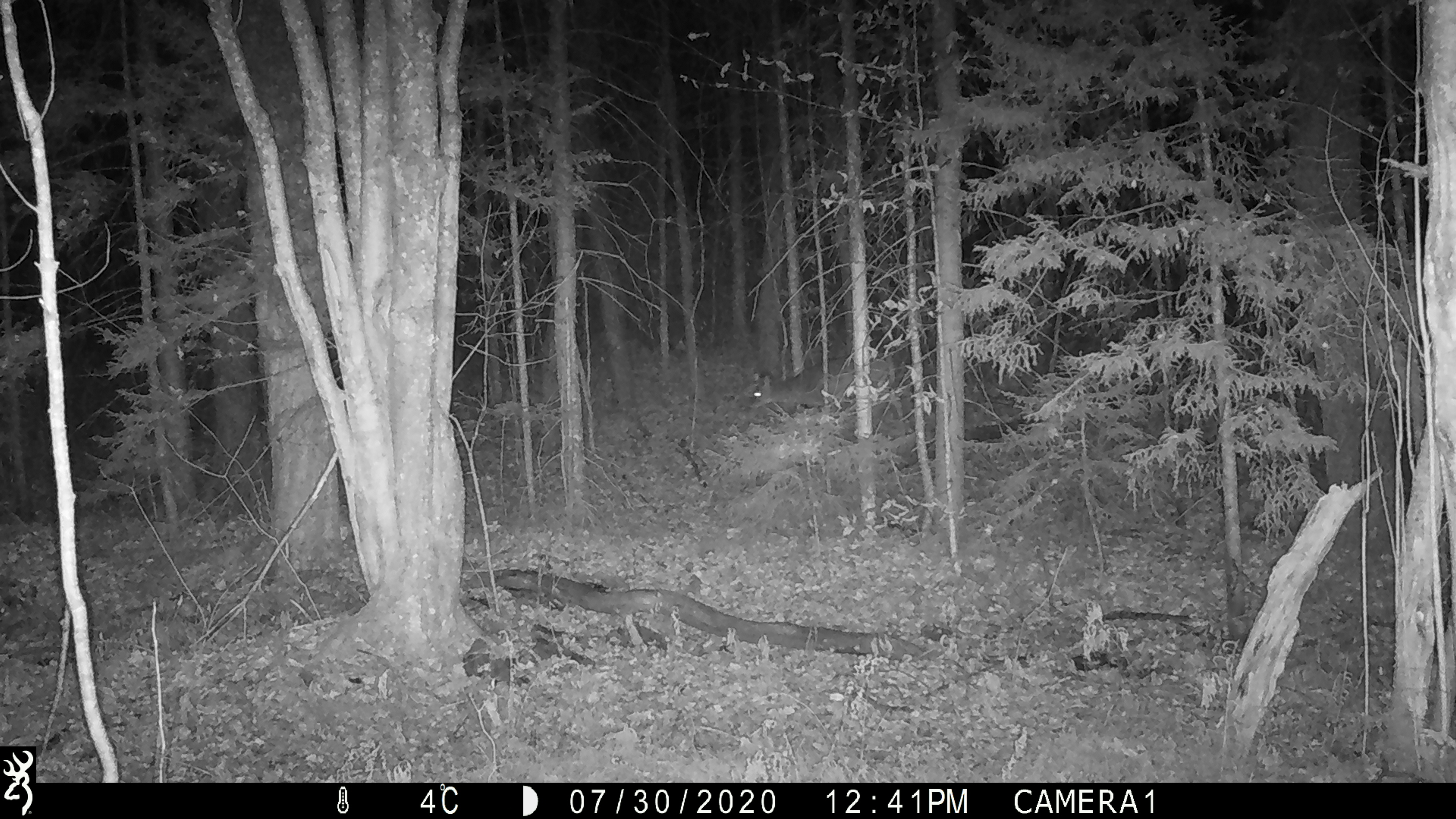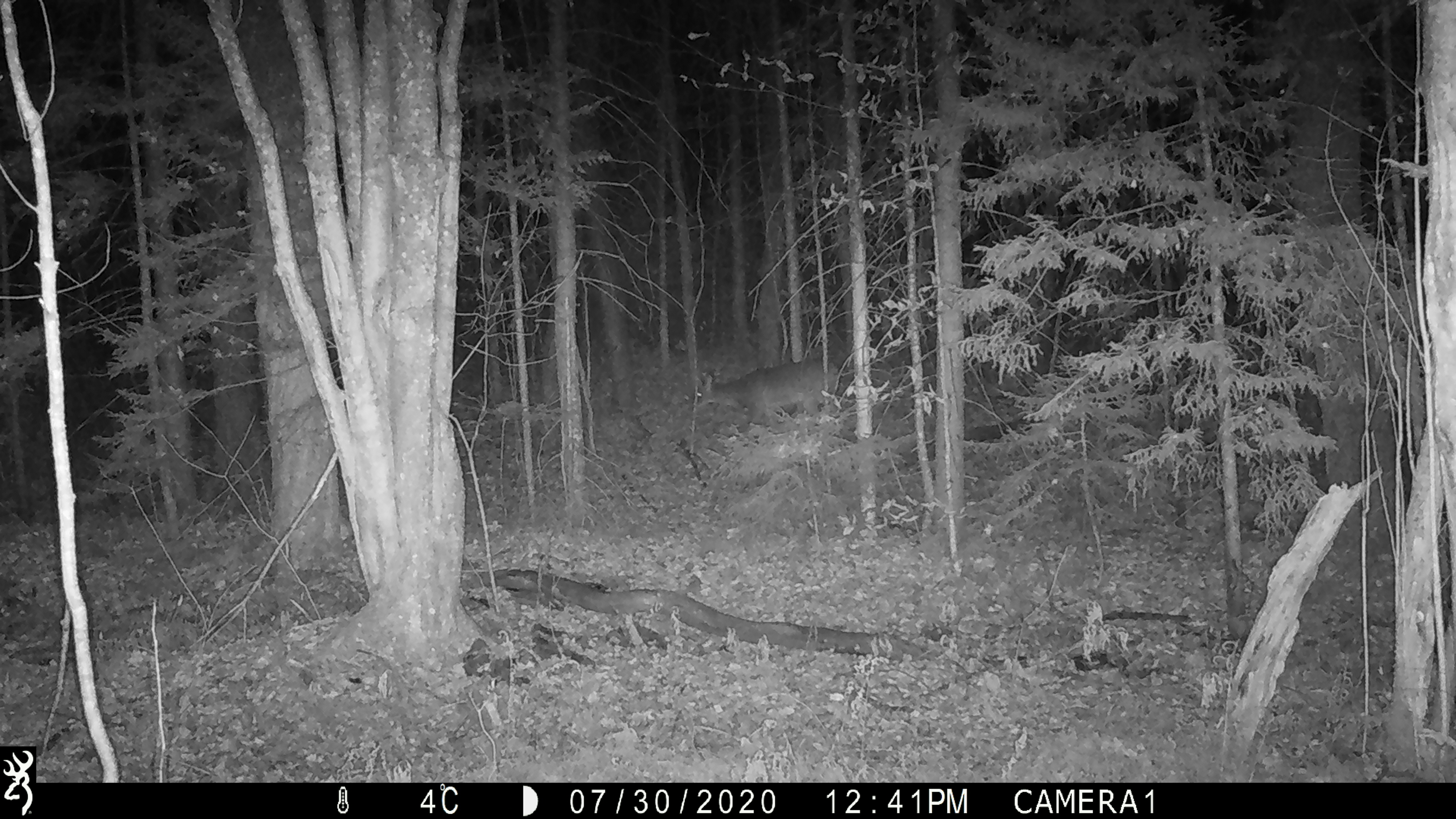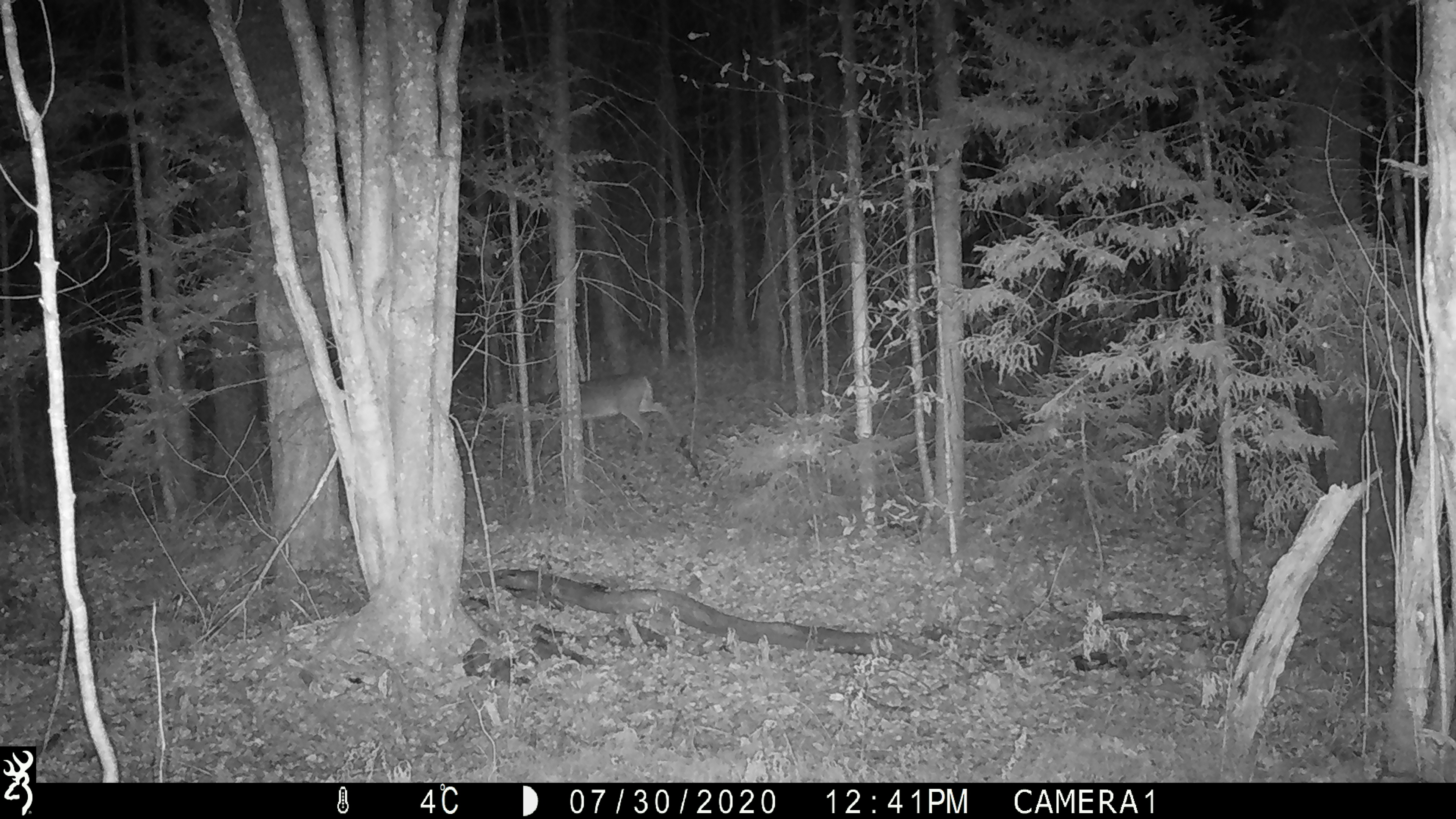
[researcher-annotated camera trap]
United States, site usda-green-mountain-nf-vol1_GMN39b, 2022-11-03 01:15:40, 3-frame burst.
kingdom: Animalia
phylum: Chordata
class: Mammalia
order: Artiodactyla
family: Cervidae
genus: Odocoileus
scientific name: Odocoileus virginianus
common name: white-tailed deer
White-tailed deer (Odocoileus virginianus).